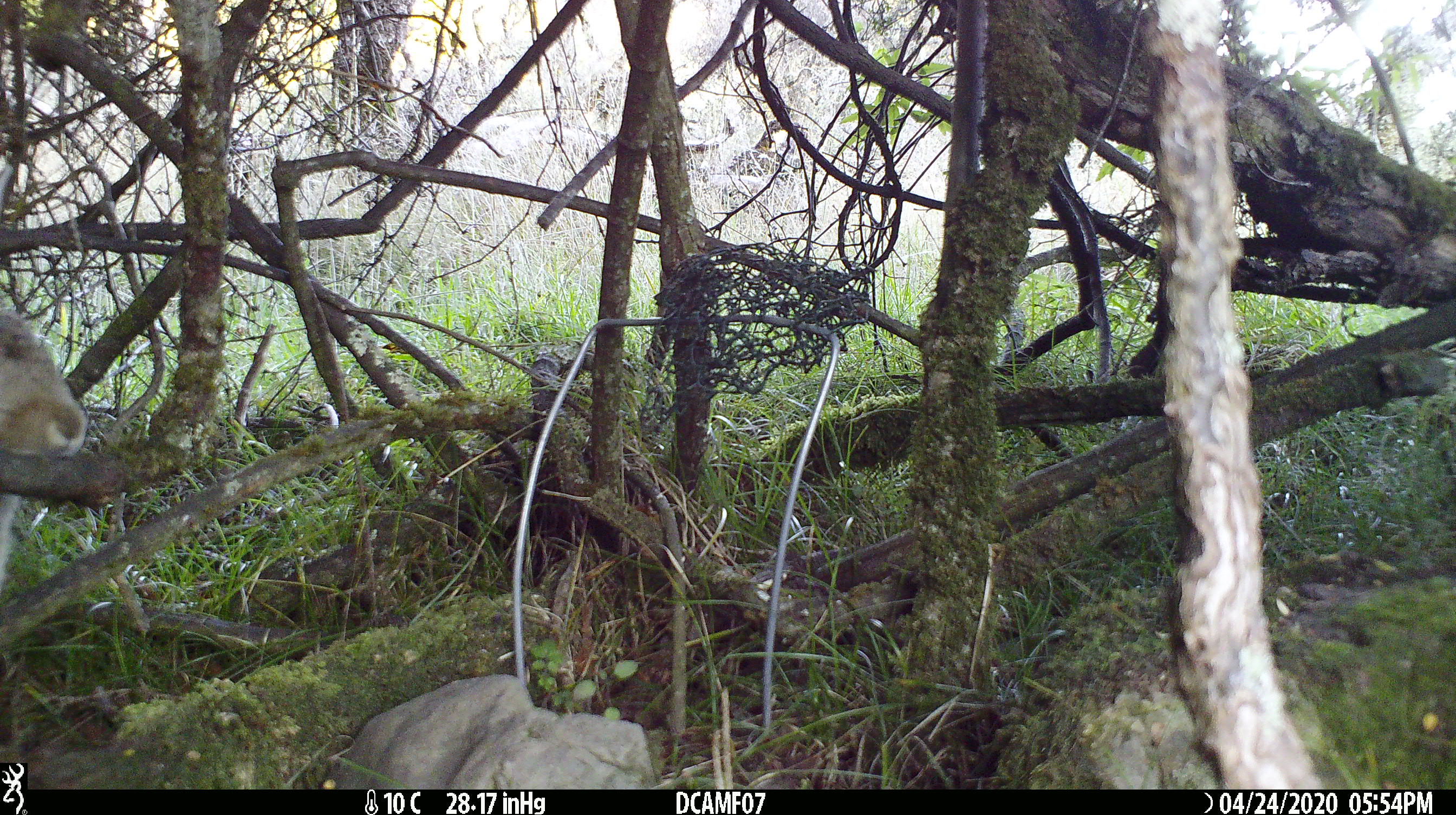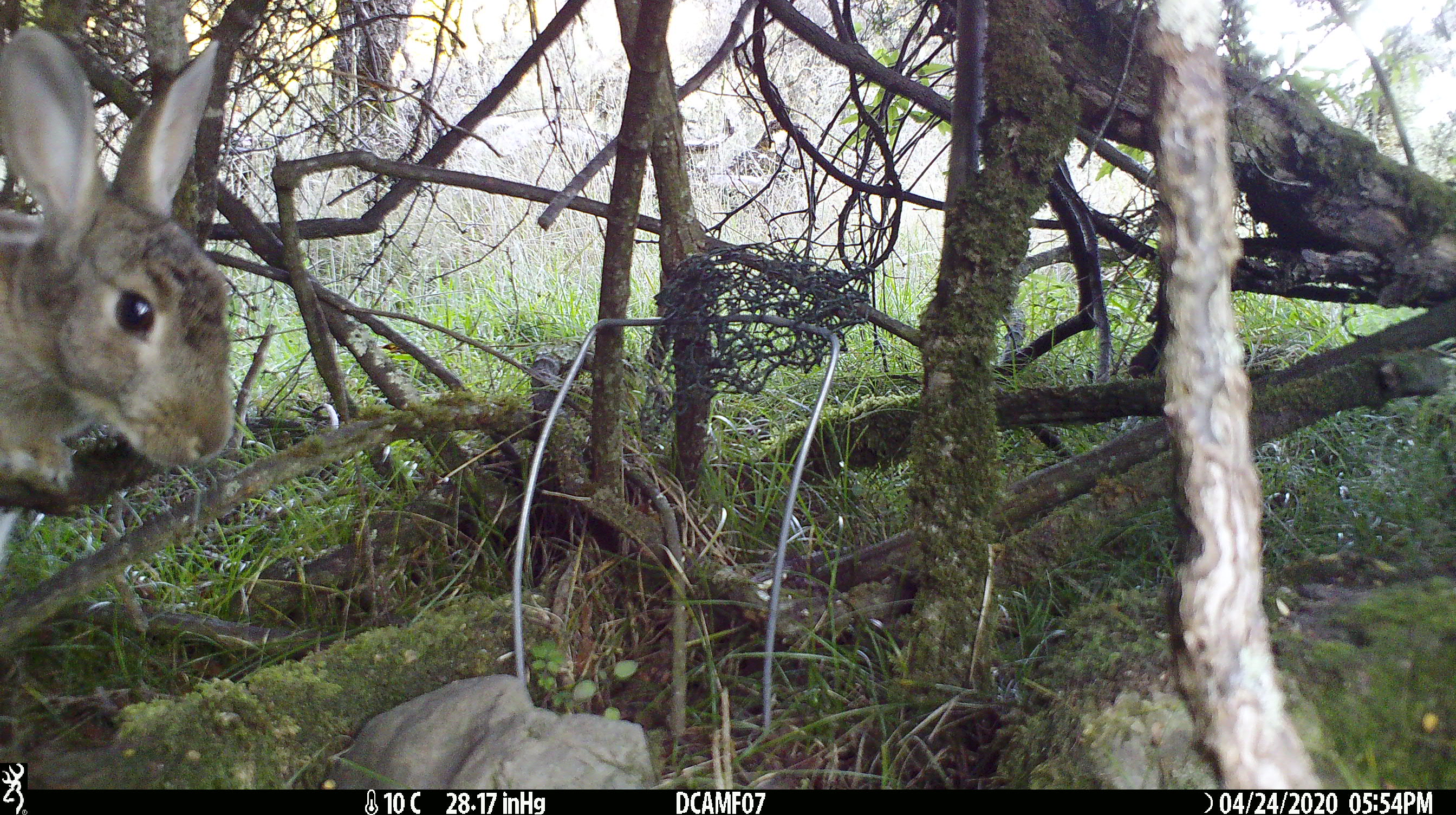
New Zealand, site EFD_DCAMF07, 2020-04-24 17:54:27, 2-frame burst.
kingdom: Animalia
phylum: Chordata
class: Mammalia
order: Lagomorpha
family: Leporidae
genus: Oryctolagus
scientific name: Oryctolagus cuniculus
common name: european rabbit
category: rabbit